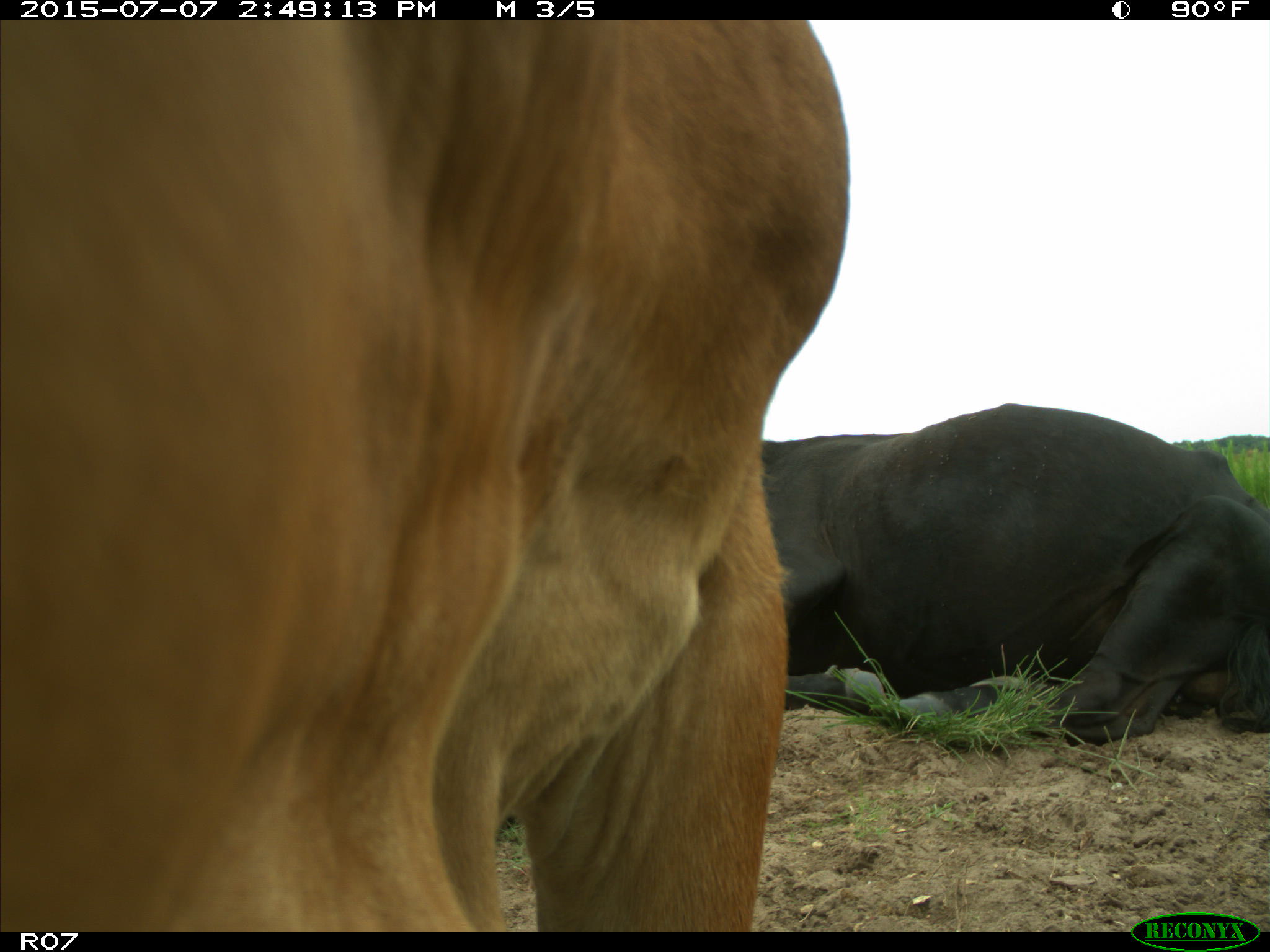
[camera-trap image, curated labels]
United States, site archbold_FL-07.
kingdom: Animalia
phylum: Chordata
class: Mammalia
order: Artiodactyla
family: Bovidae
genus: Bos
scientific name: Bos taurus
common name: domestic cow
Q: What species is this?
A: Bos taurus (domestic cow).